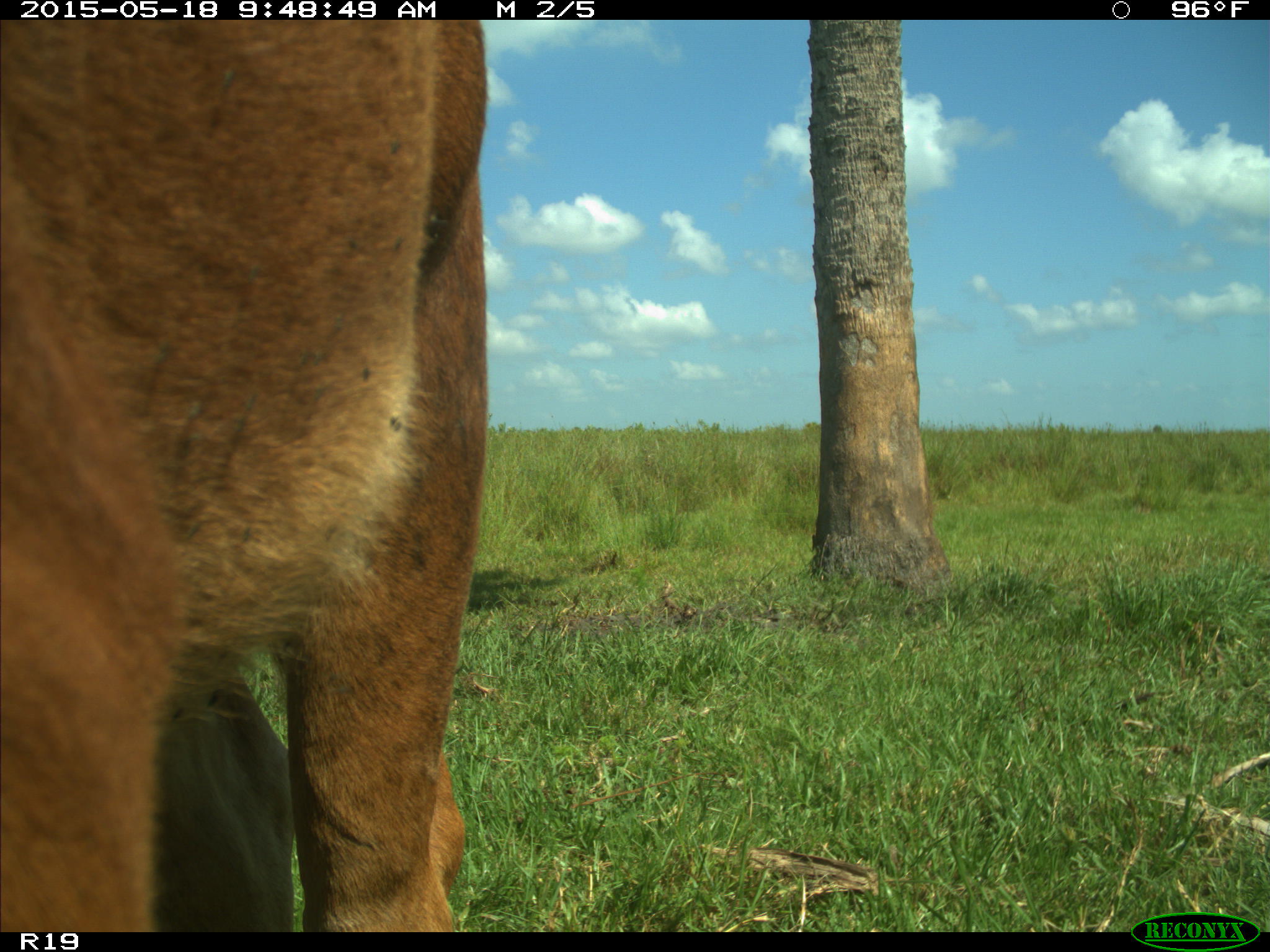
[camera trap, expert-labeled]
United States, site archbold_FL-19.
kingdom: Animalia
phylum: Chordata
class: Mammalia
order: Artiodactyla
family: Bovidae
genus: Bos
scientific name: Bos taurus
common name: domestic cow